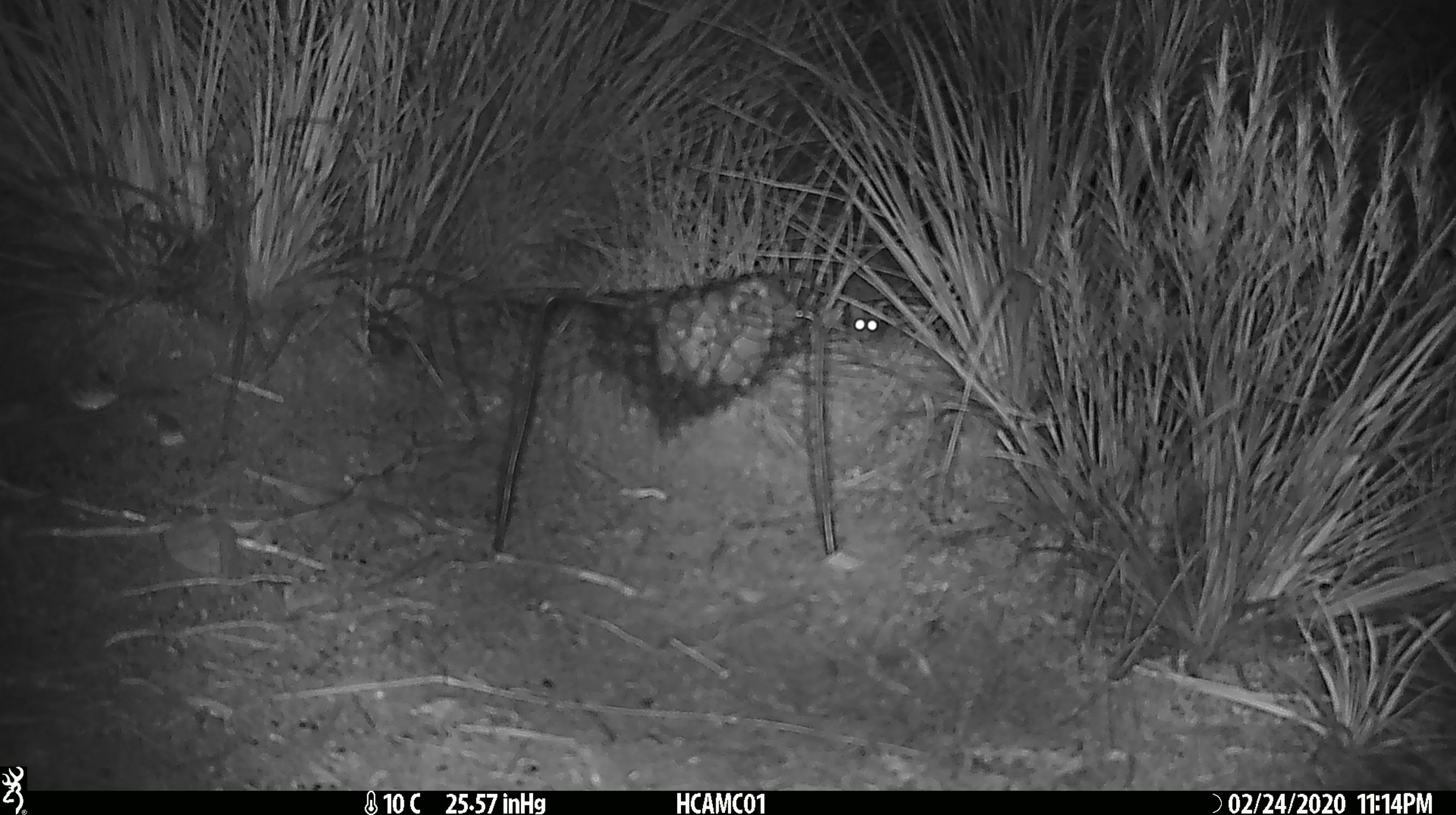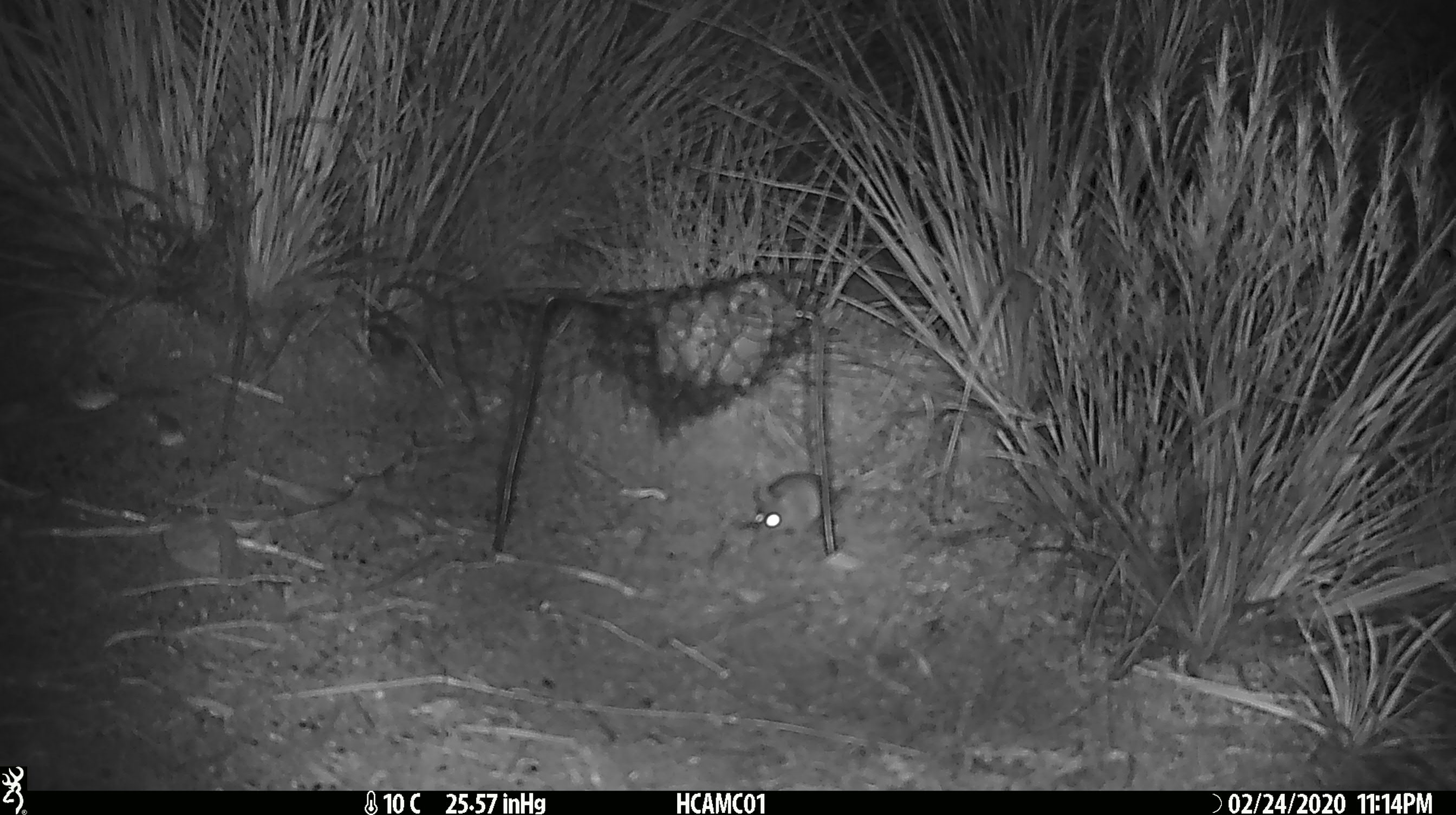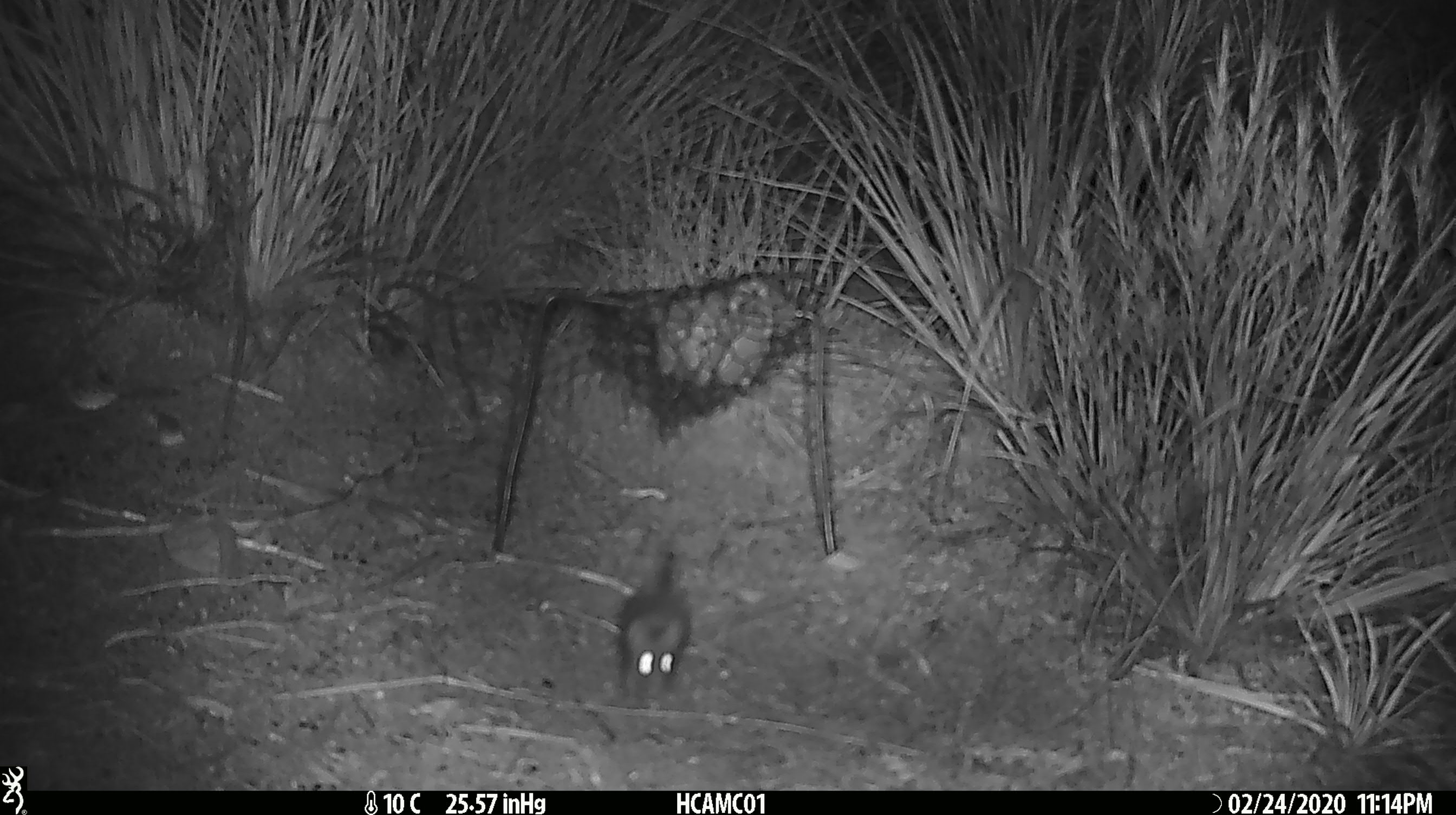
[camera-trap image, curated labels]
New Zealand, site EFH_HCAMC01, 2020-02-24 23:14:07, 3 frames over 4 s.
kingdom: Animalia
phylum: Chordata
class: Mammalia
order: Rodentia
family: Muridae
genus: Mus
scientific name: Mus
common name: mouse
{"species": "mouse (Mus)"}